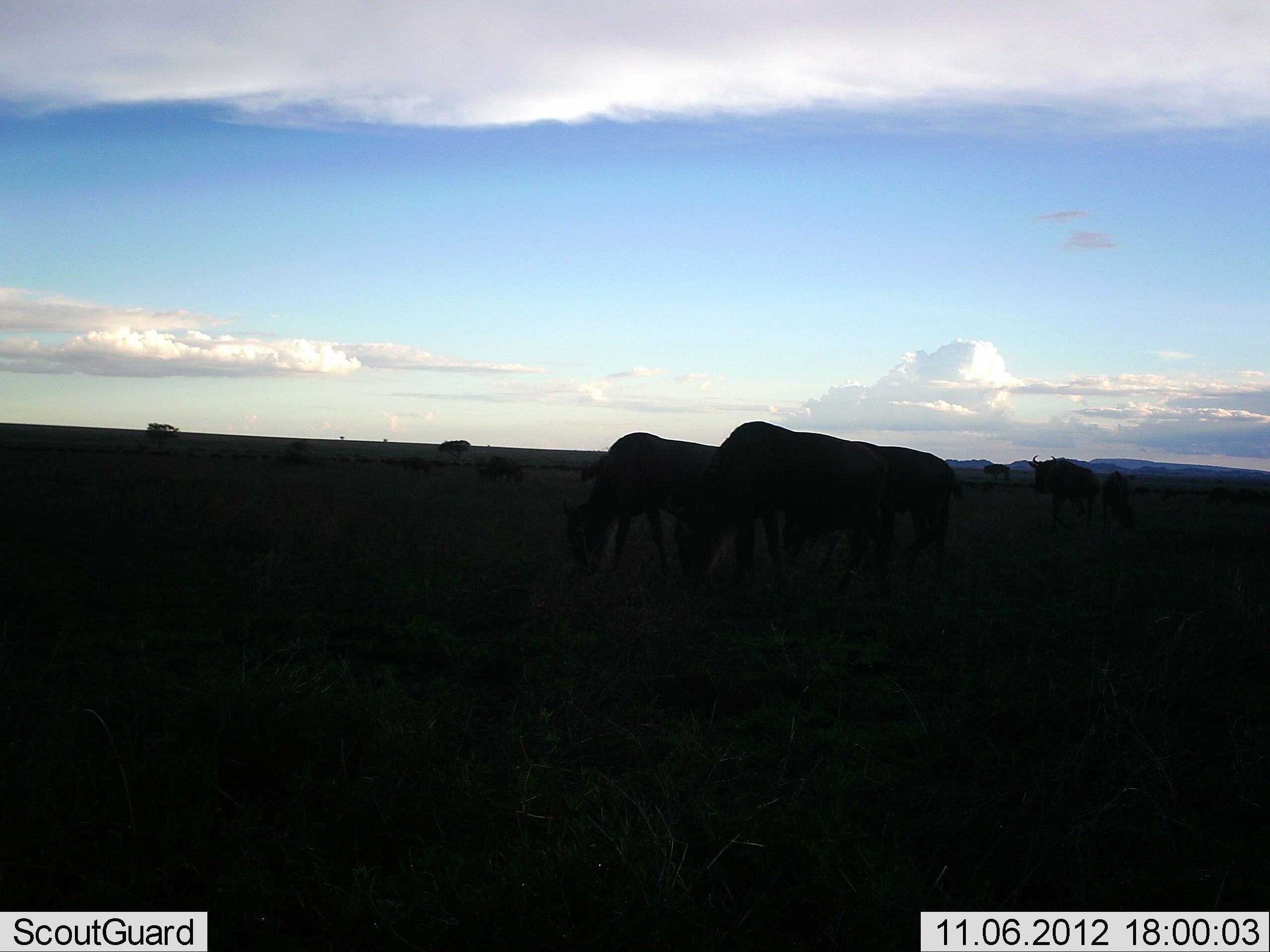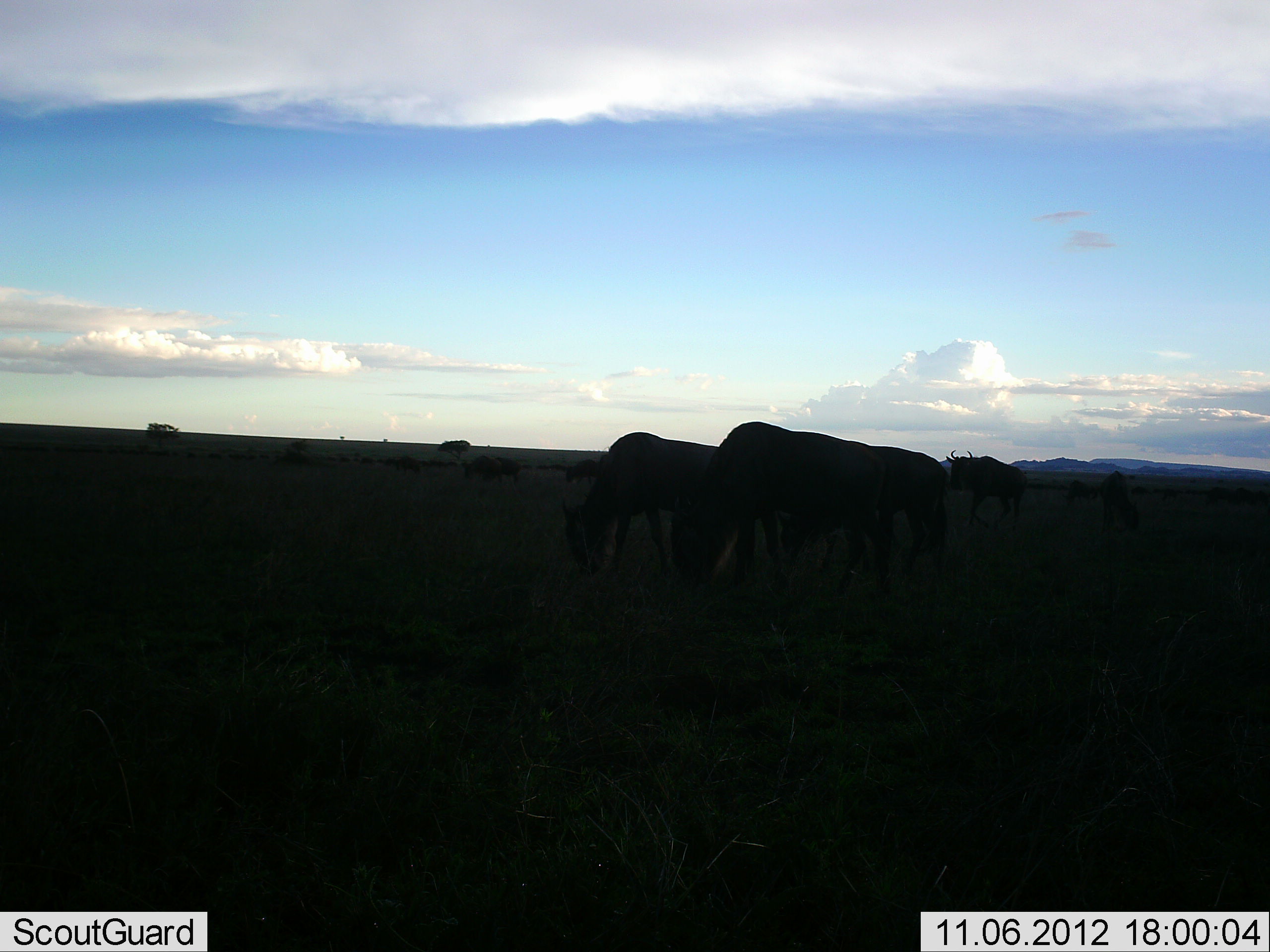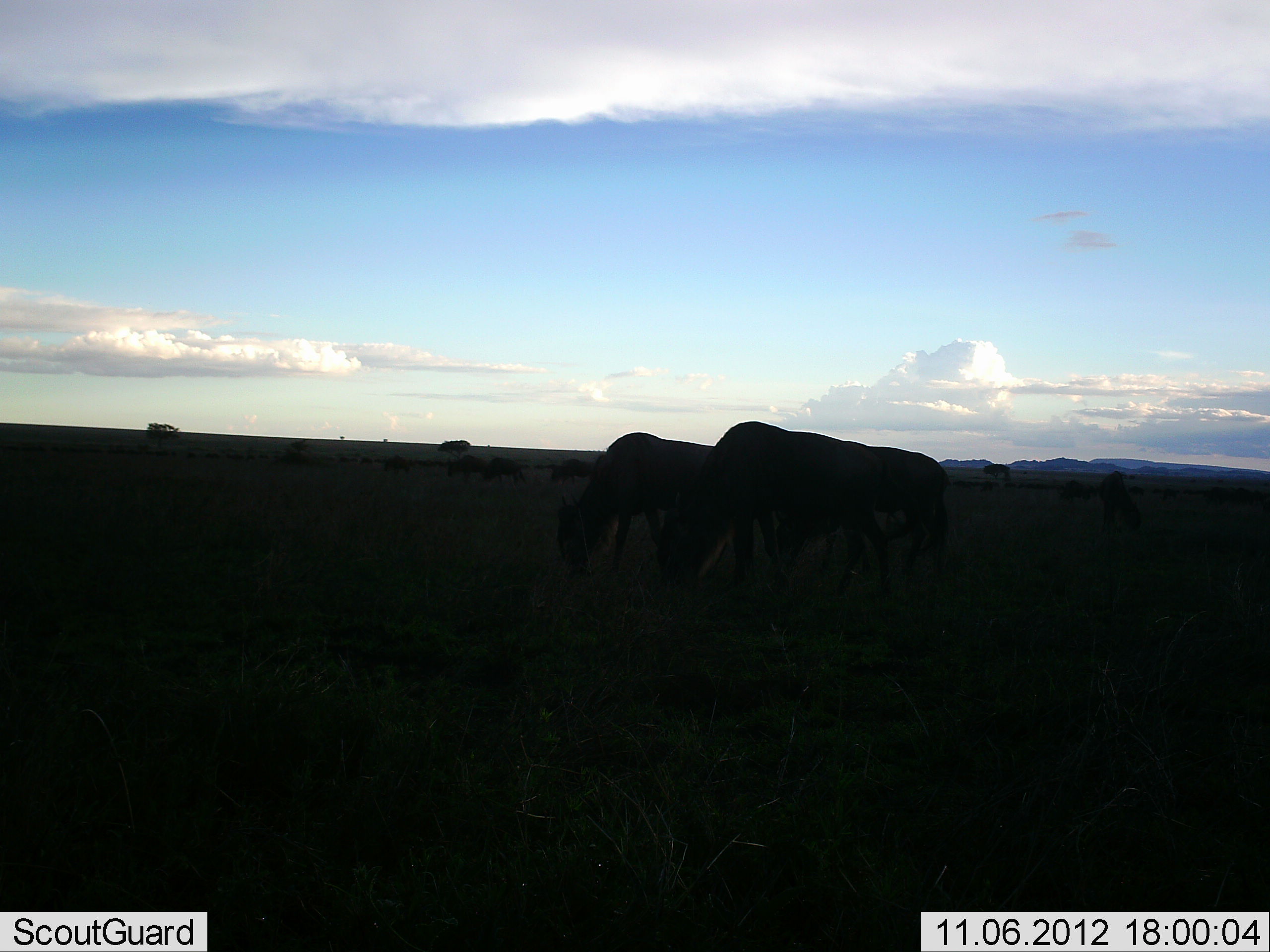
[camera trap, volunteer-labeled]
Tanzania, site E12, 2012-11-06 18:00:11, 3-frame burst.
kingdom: Animalia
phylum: Chordata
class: Mammalia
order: Artiodactyla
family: Bovidae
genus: Connochaetes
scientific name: Connochaetes taurinus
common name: blue wildebeest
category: wildebeest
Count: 9.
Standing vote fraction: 50%.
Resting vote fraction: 0%.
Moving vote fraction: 30%.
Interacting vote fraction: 10%.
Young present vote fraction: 0%.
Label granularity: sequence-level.